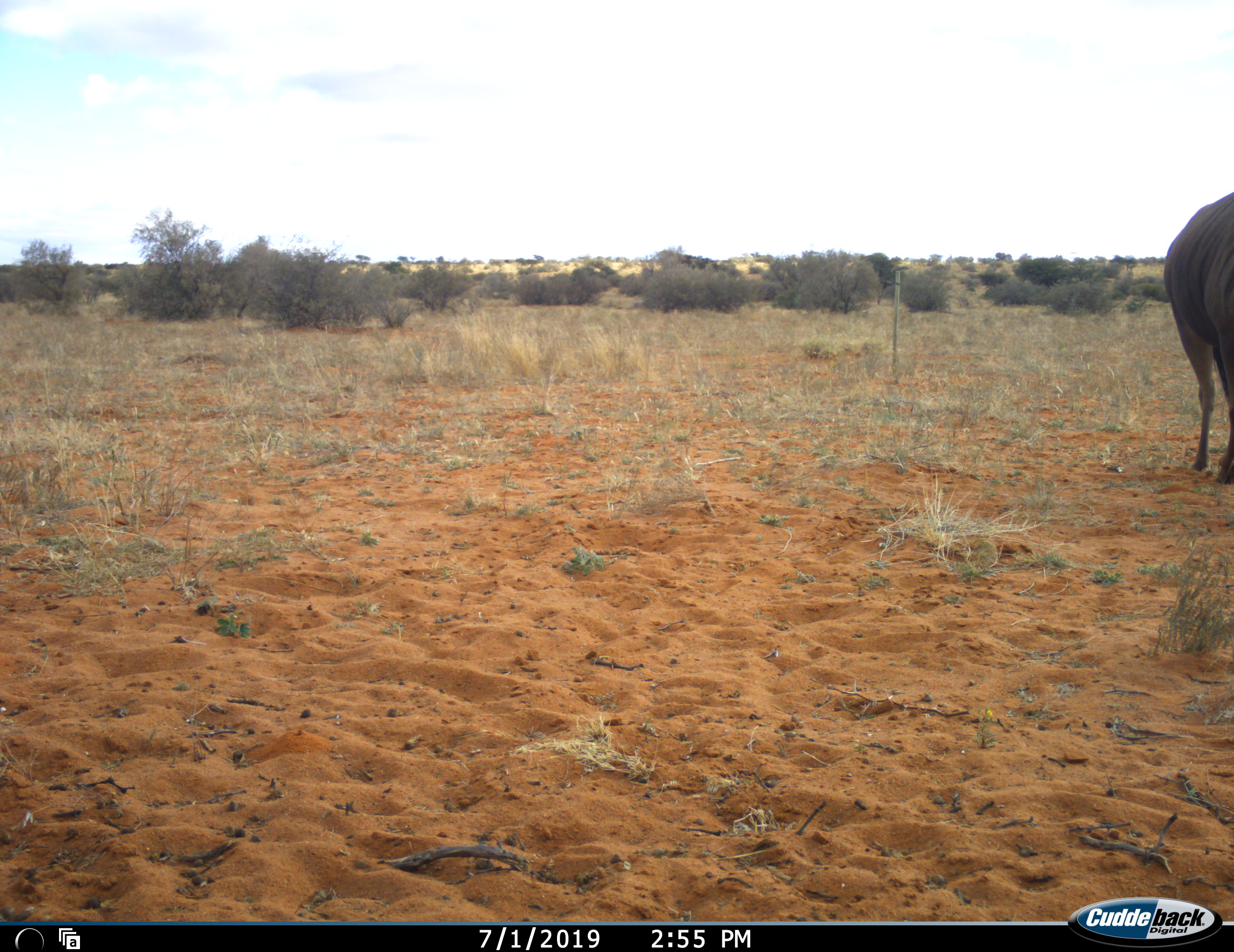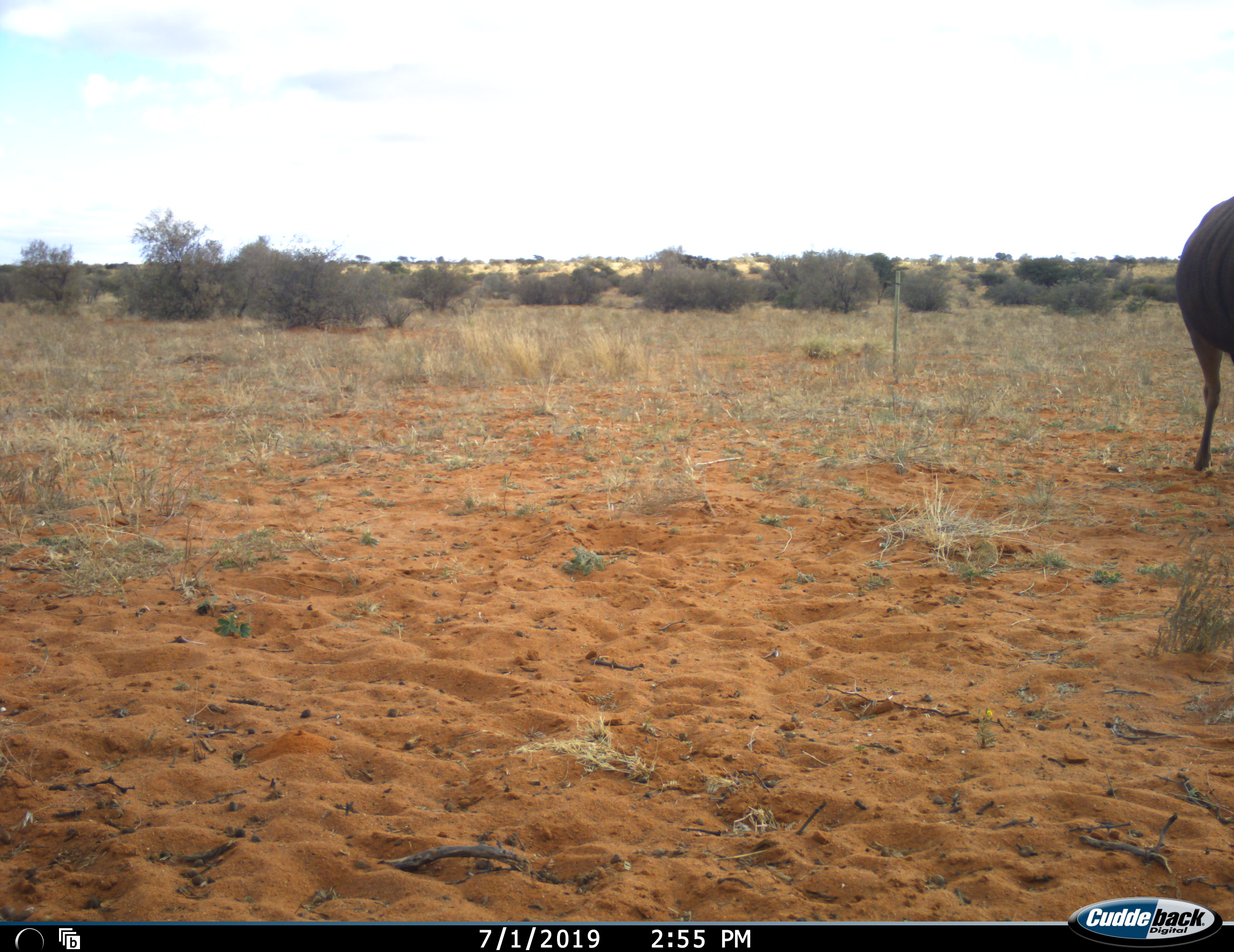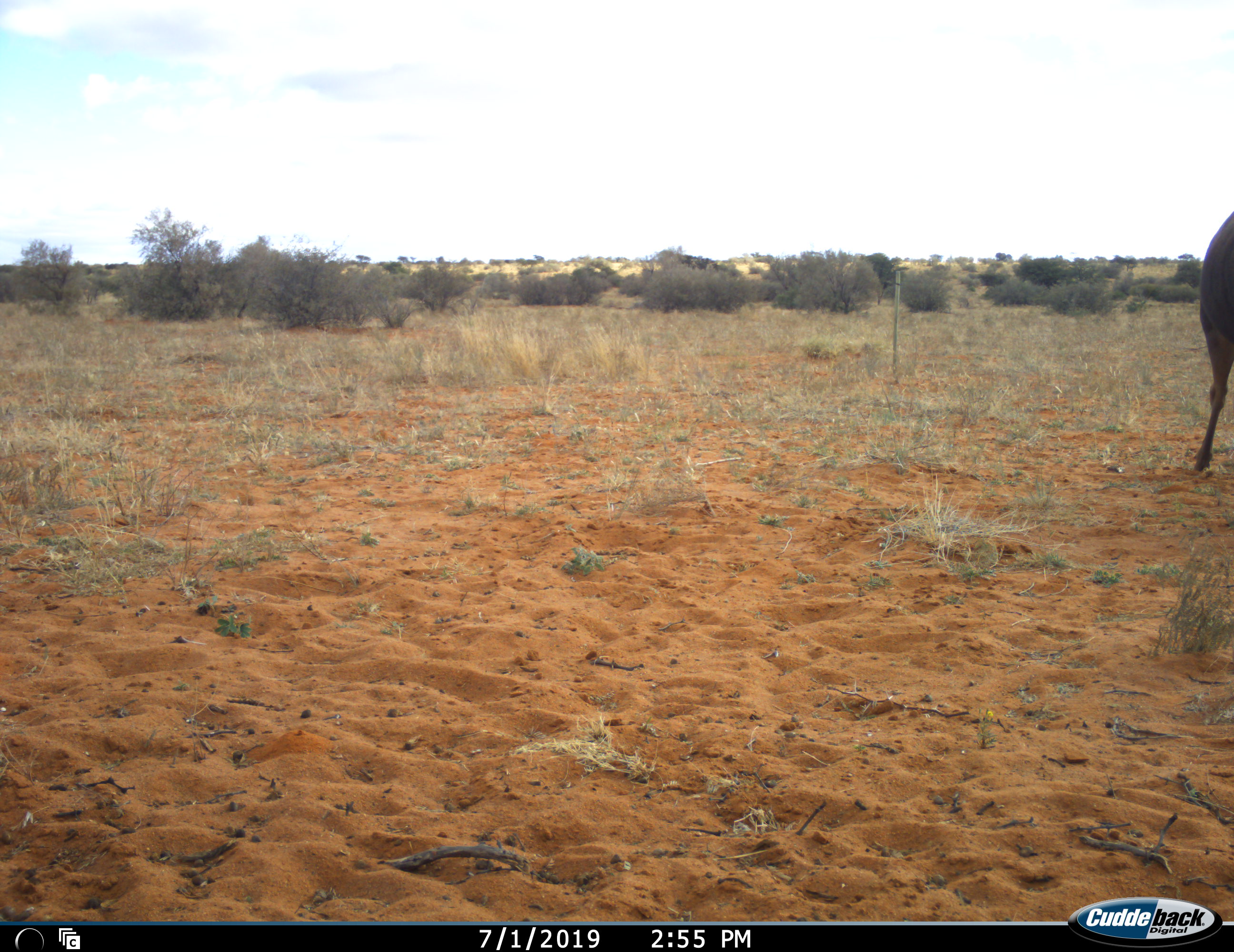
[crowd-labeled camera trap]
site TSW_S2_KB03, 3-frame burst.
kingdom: Animalia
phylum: Chordata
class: Mammalia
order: Artiodactyla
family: Bovidae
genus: Connochaetes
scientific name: Connochaetes taurinus taurinus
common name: blue wildebeest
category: wildebeestblue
Wildebeestblue (blue wildebeest) (Connochaetes taurinus taurinus), count 1. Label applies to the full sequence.